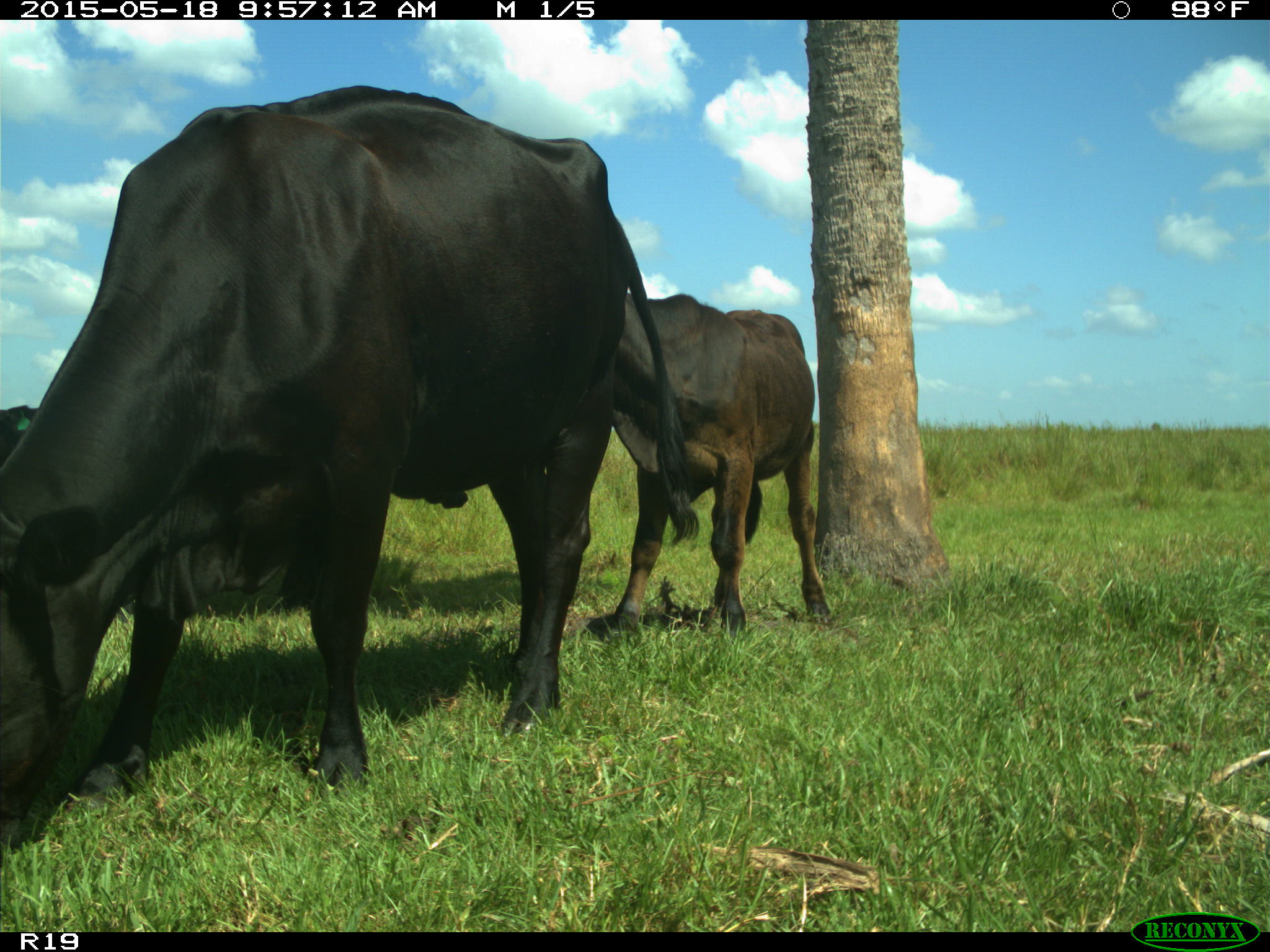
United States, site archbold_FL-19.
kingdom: Animalia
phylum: Chordata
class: Mammalia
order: Artiodactyla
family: Bovidae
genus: Bos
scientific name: Bos taurus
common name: domestic cow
Bos taurus (domestic cow).